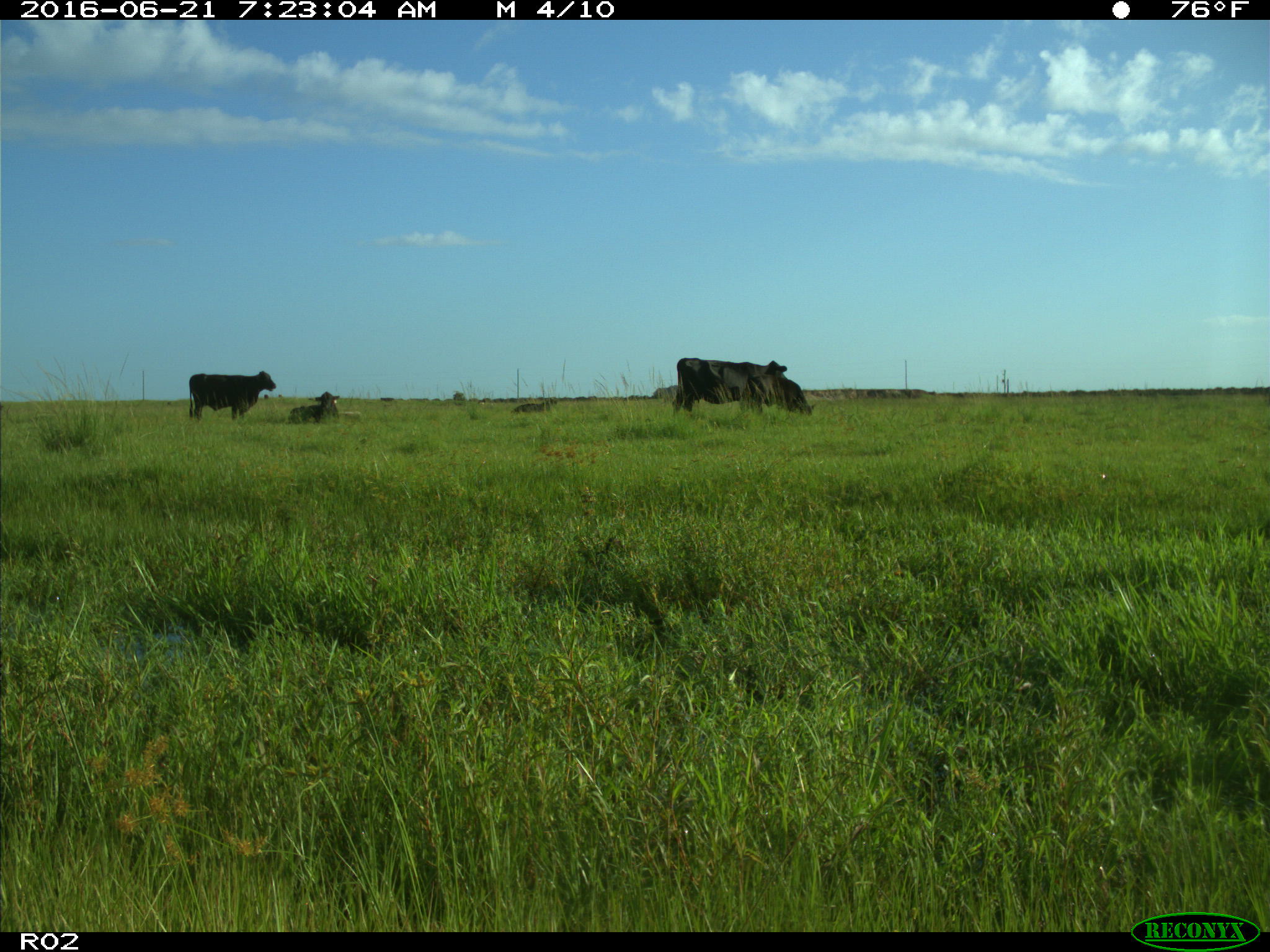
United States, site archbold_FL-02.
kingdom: Animalia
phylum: Chordata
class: Mammalia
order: Artiodactyla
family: Bovidae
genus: Bos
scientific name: Bos taurus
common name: domestic cow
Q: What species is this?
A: Bos taurus (domestic cow).